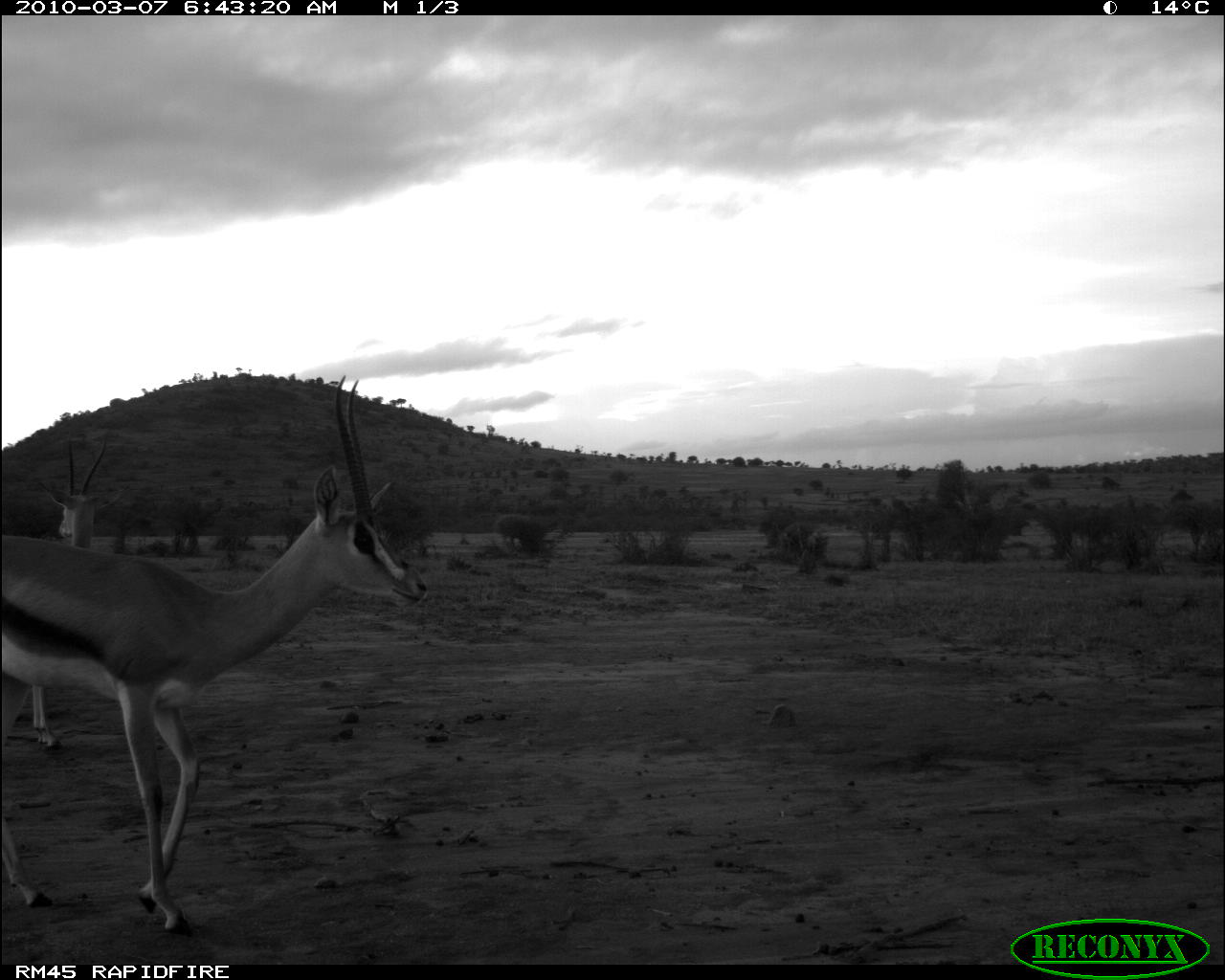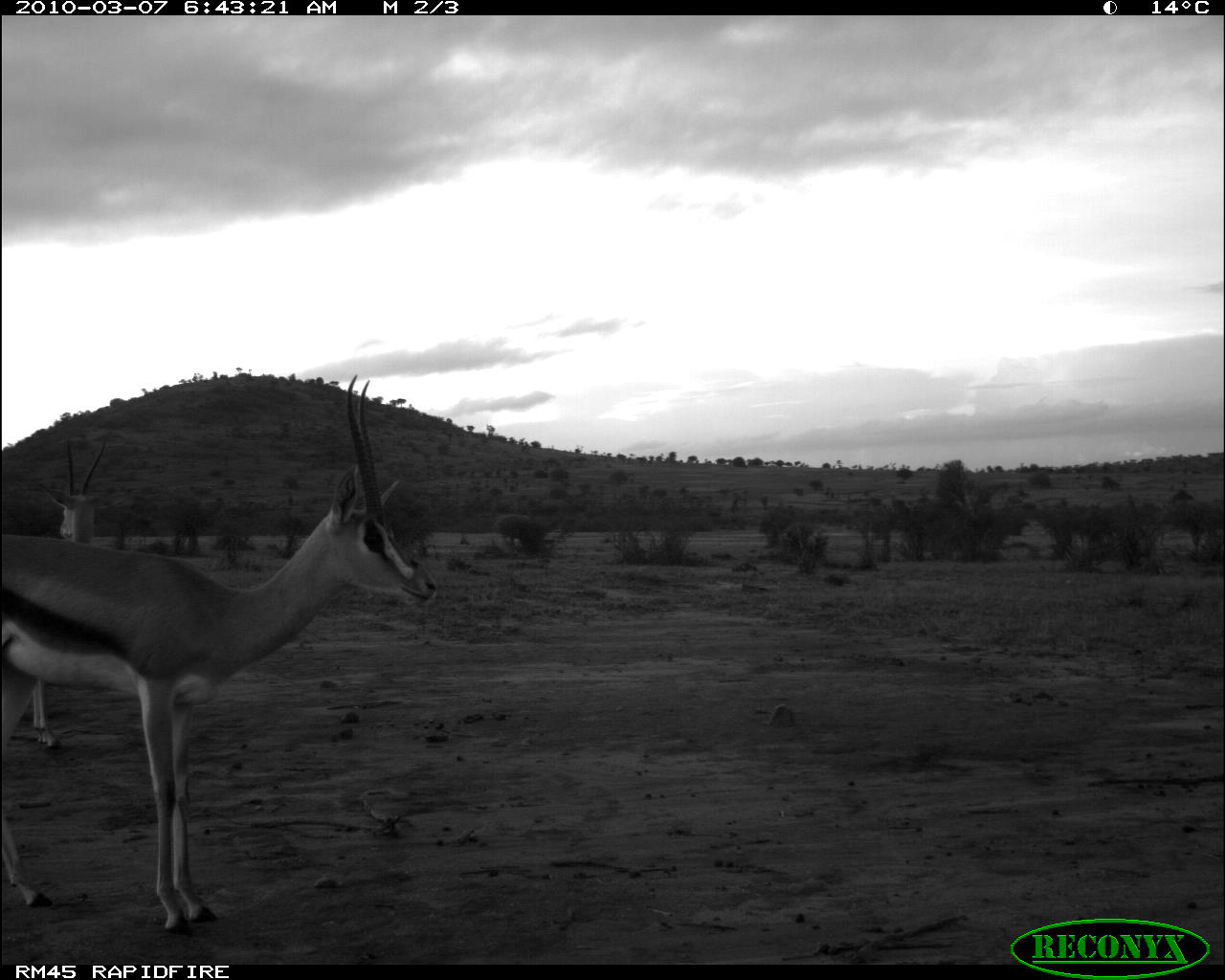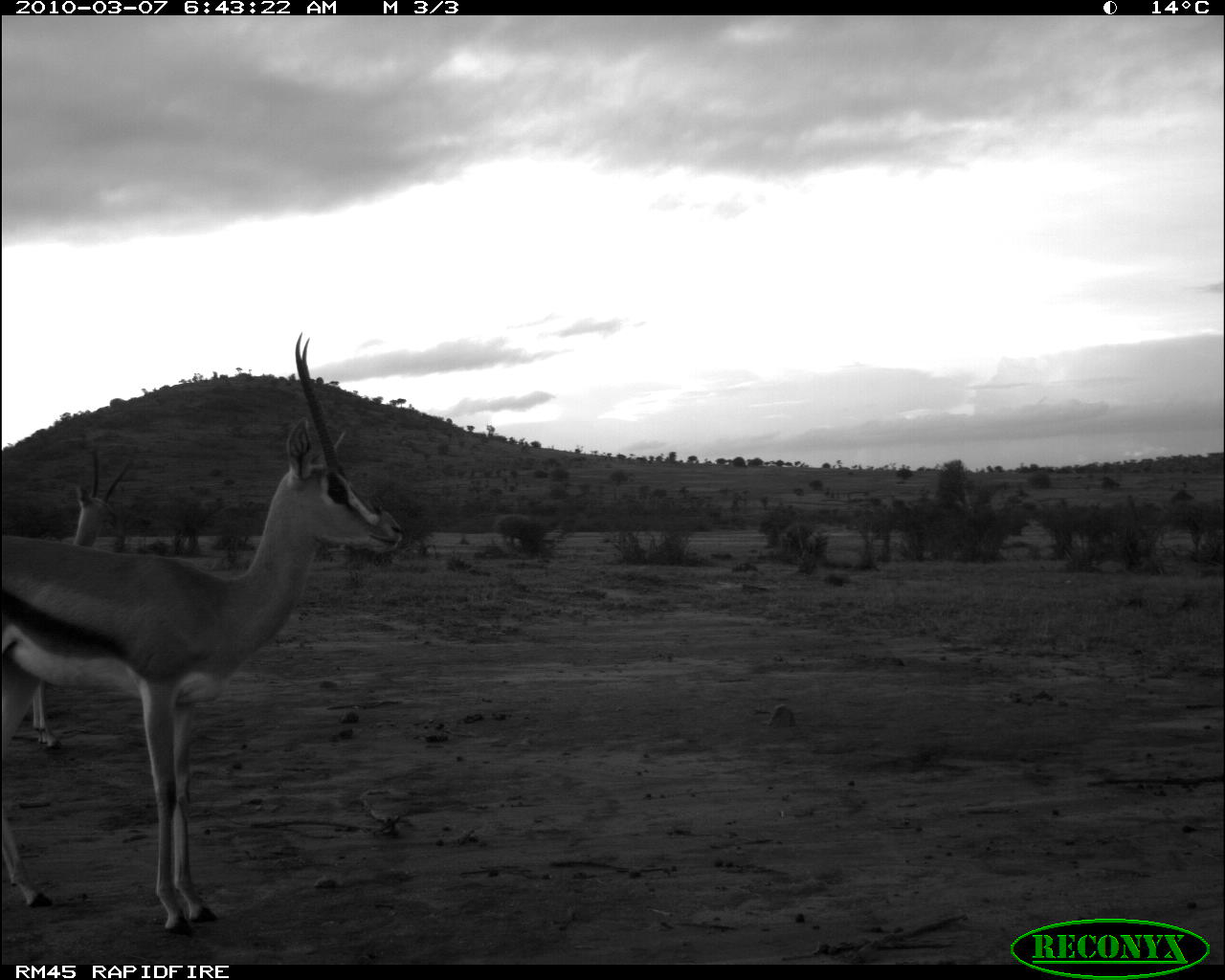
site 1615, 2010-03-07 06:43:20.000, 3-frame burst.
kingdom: Animalia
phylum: Chordata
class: Mammalia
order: Artiodactyla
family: Bovidae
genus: Nanger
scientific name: Nanger granti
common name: grant's gazelle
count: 2